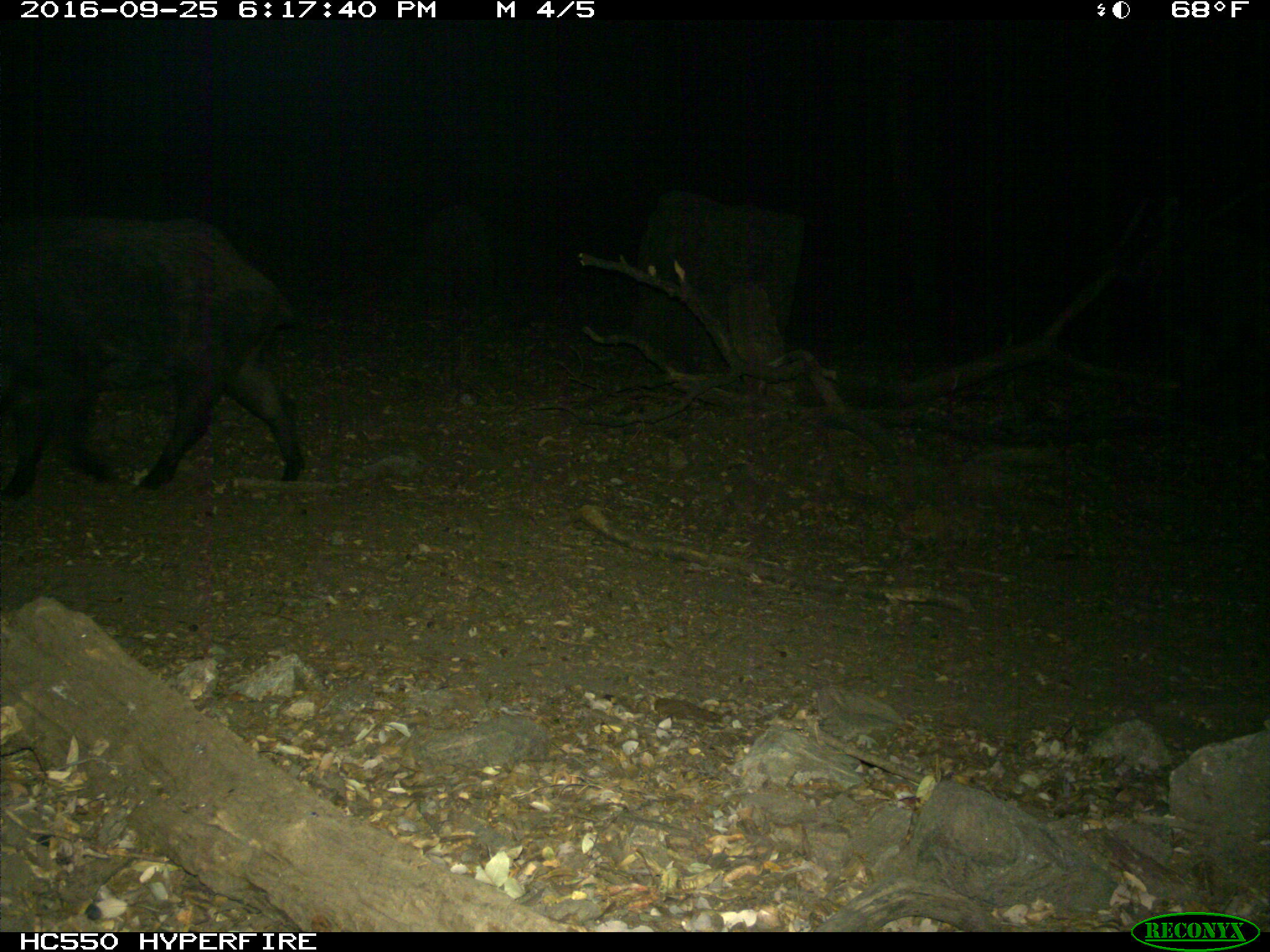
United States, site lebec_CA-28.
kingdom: Animalia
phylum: Chordata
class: Mammalia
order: Artiodactyla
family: Suidae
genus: Sus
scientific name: Sus scrofa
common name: wild boar